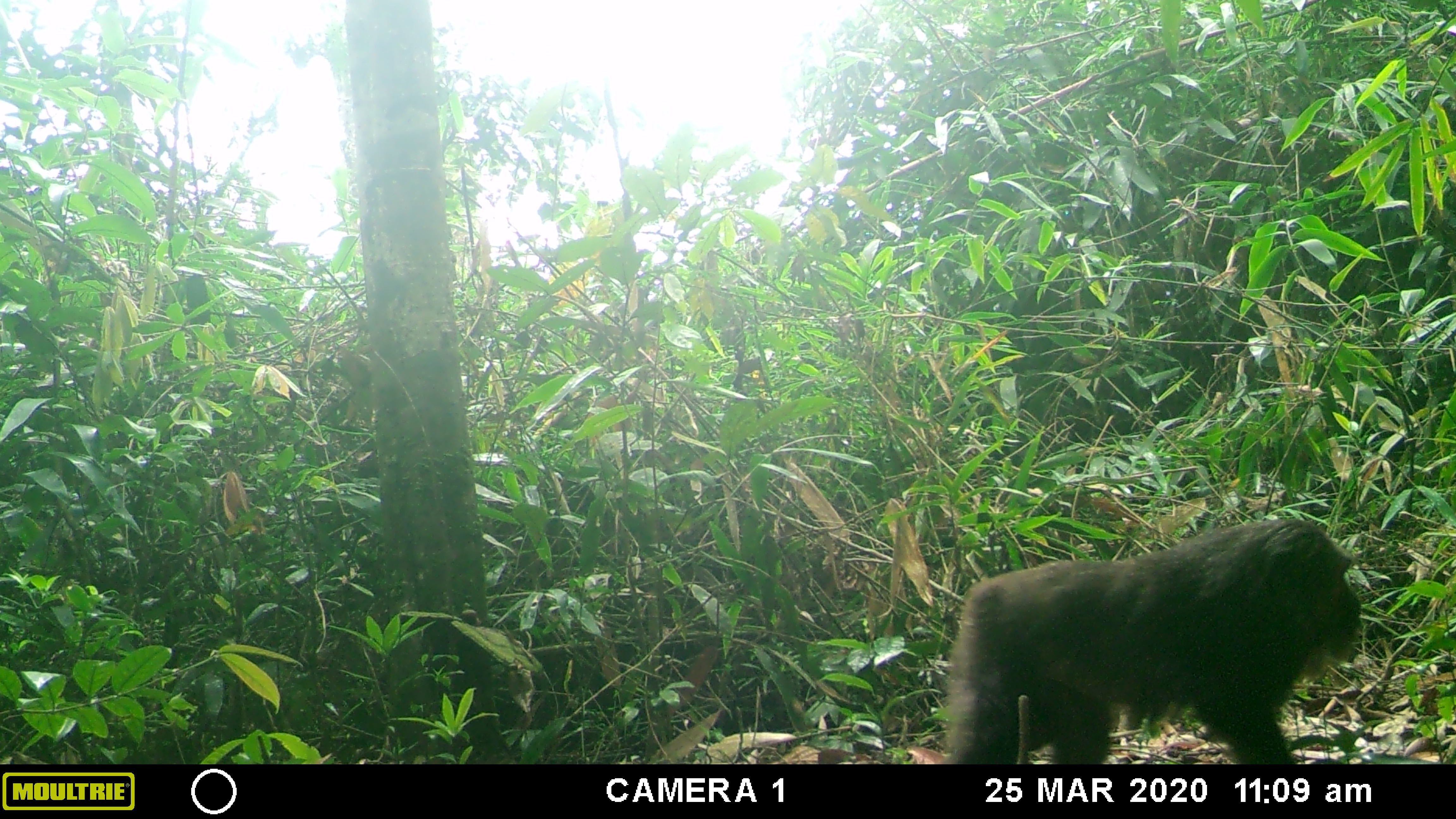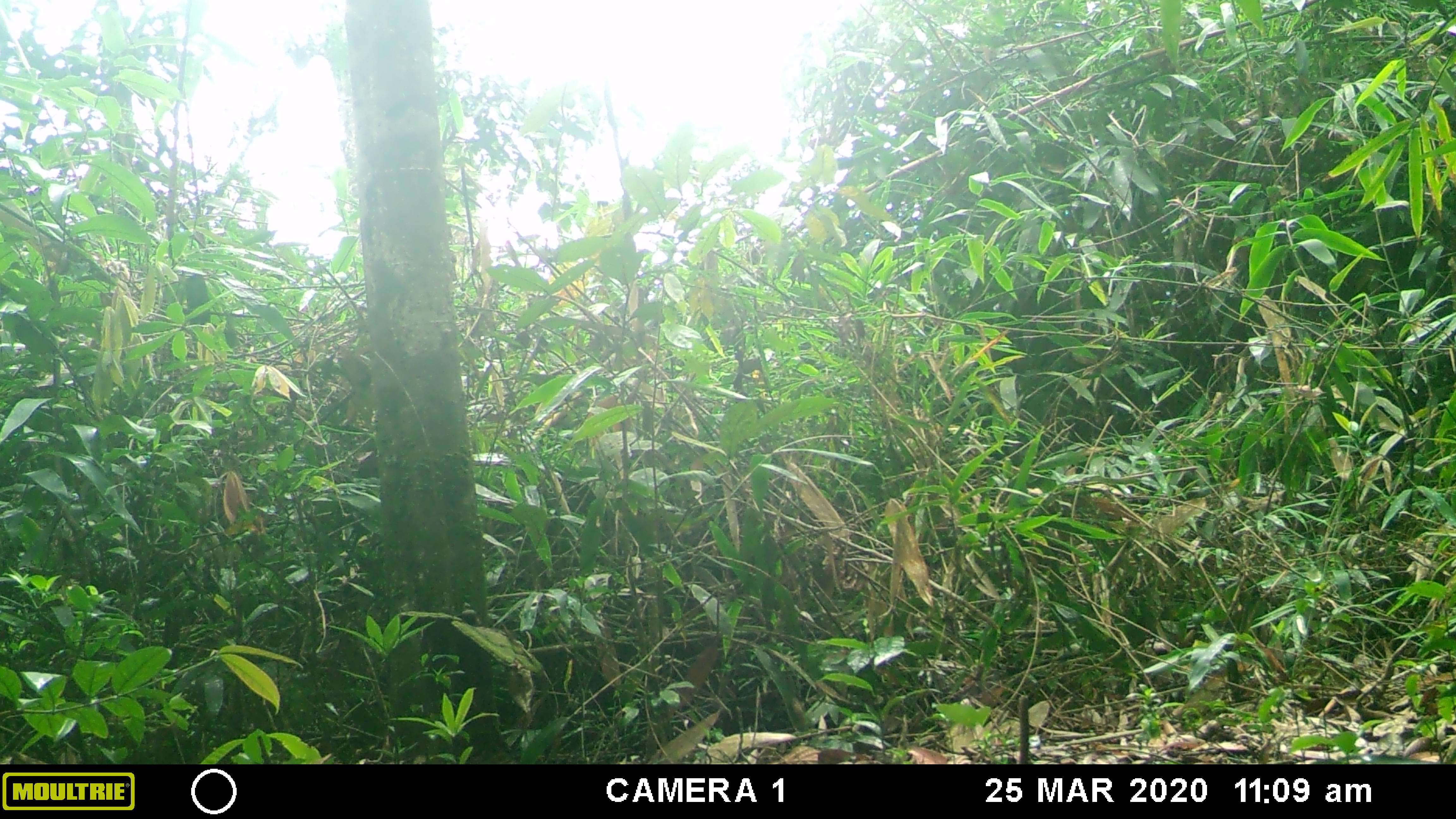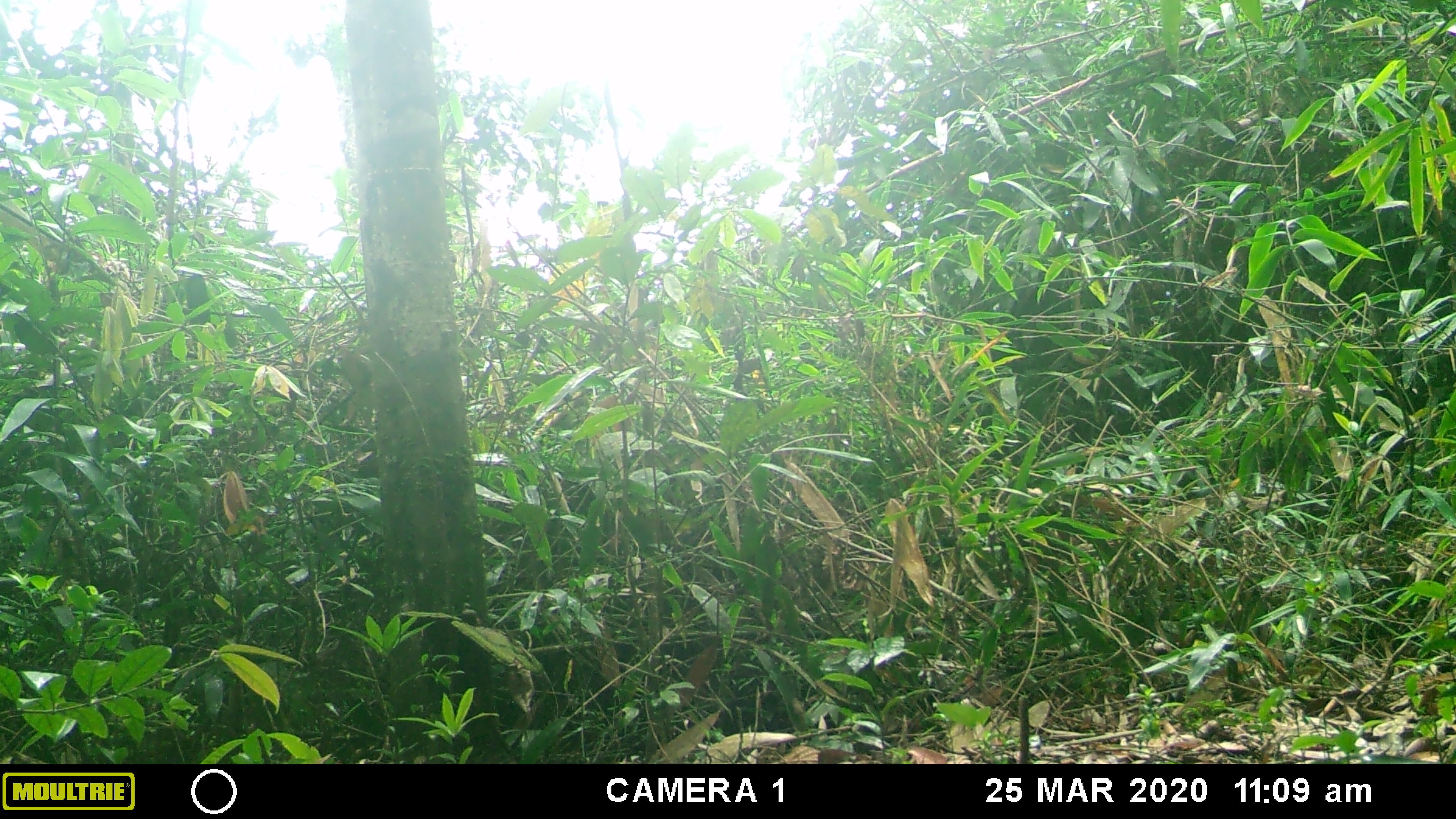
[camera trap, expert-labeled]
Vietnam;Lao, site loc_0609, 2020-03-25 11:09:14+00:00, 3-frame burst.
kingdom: Animalia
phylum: Chordata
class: Mammalia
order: Primates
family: Cercopithecidae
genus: Macaca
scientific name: Macaca arctoides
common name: stump-tailed macaque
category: stump tailed macaque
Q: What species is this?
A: Stump tailed macaque (stump-tailed macaque) (Macaca arctoides).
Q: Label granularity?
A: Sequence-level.